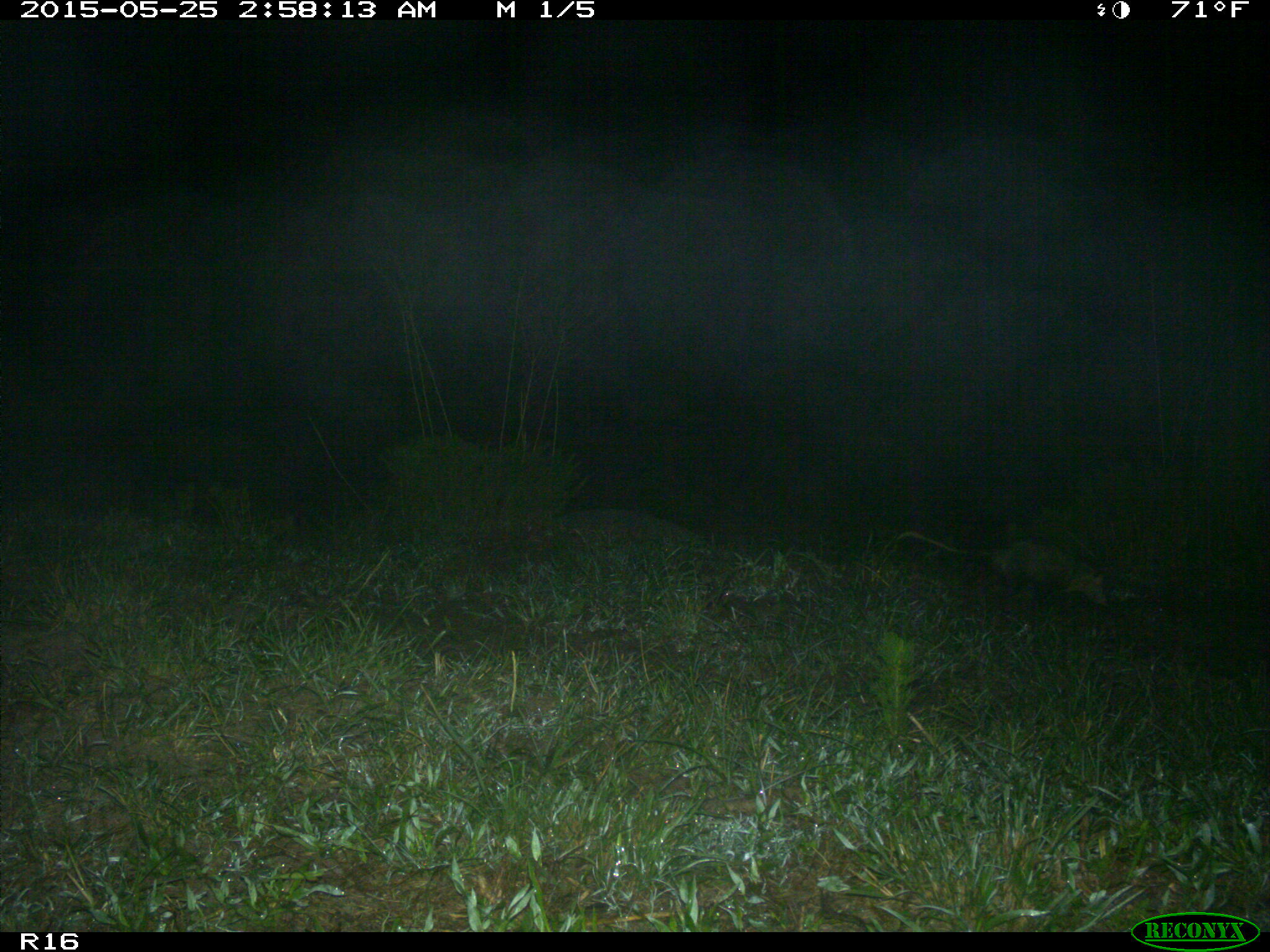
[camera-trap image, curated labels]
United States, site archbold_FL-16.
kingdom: Animalia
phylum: Chordata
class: Mammalia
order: Didelphimorphia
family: Didelphidae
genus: Didelphis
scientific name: Didelphis virginiana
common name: virginia opossum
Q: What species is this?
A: Didelphis virginiana (virginia opossum).